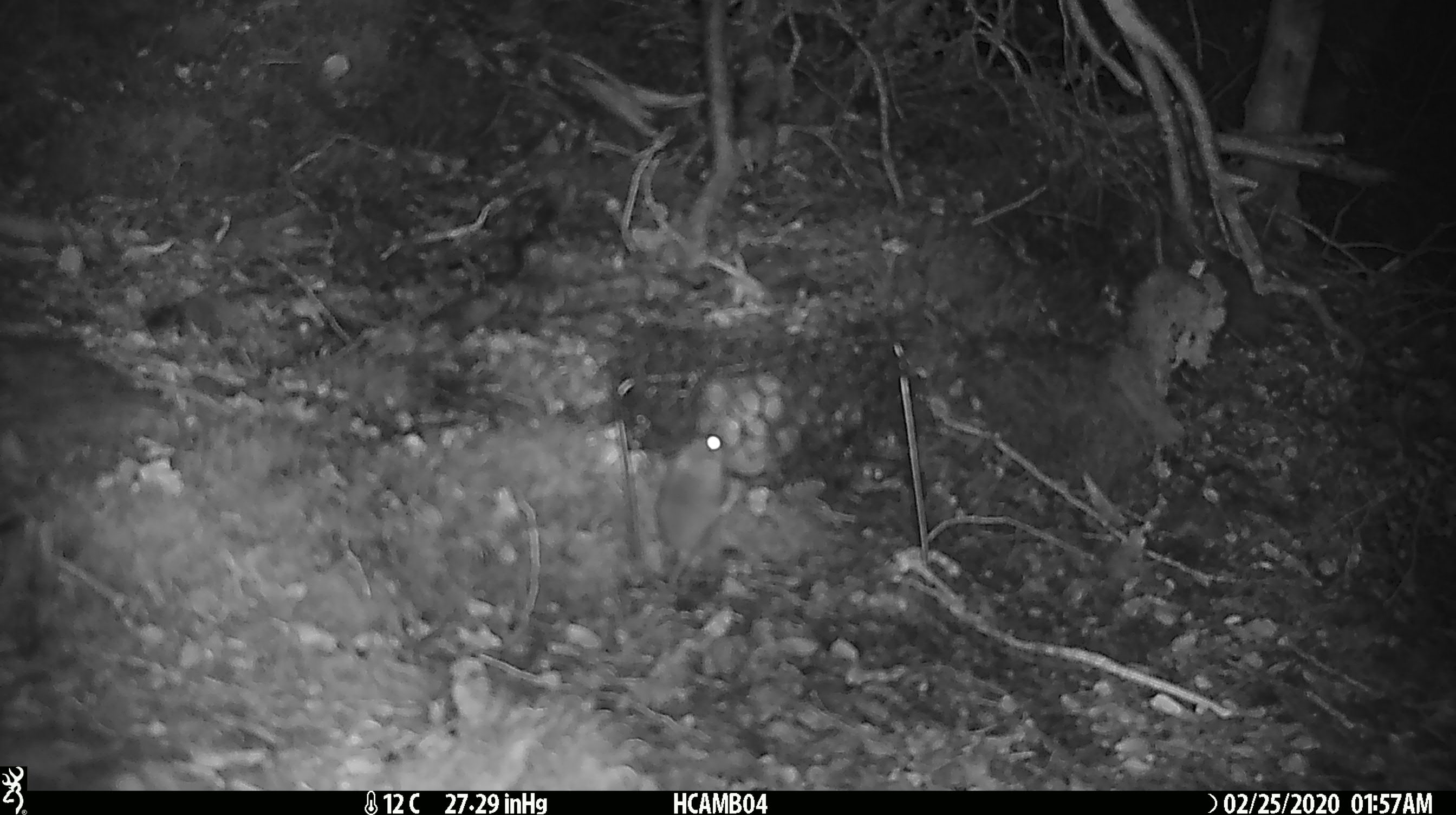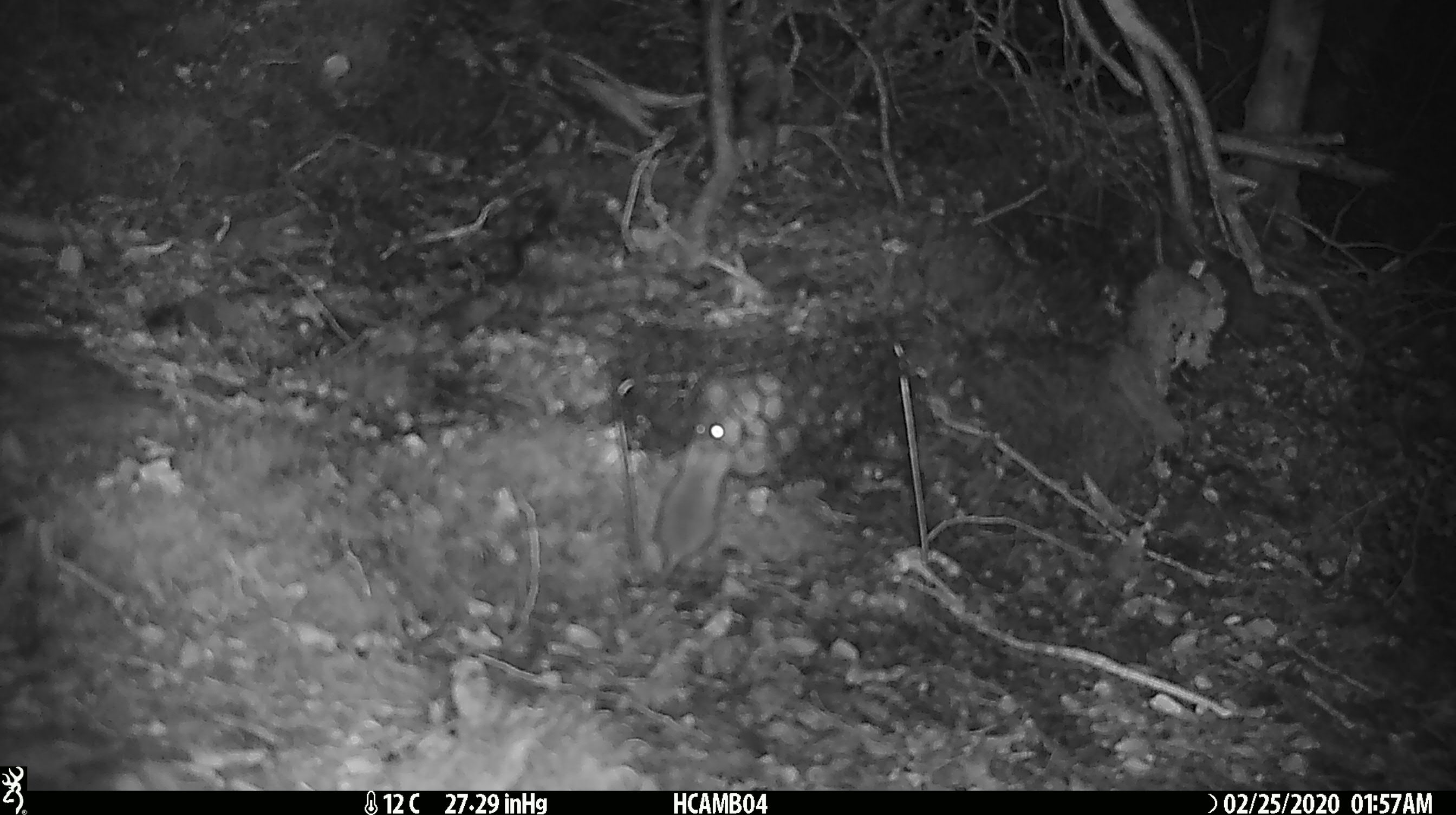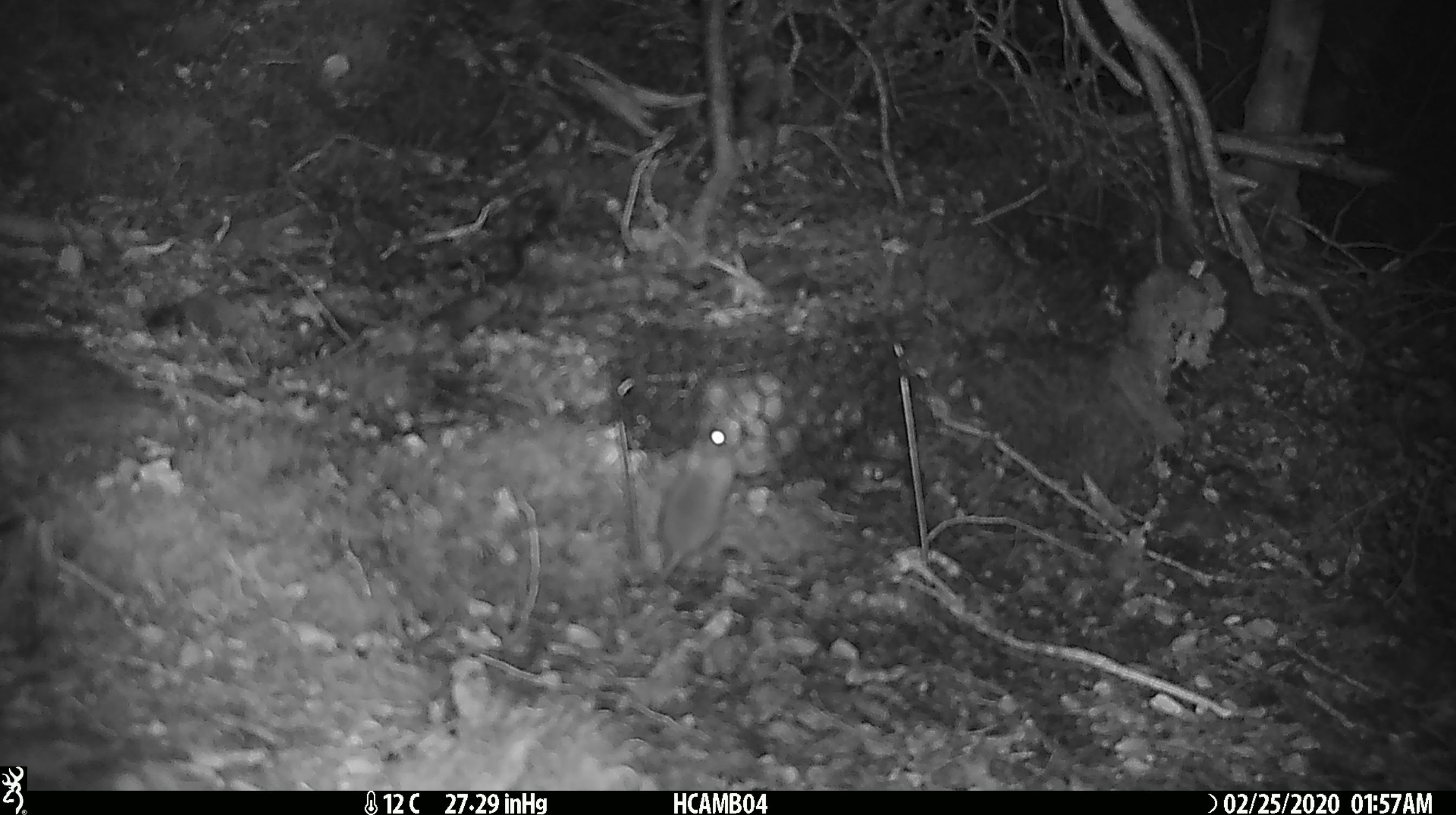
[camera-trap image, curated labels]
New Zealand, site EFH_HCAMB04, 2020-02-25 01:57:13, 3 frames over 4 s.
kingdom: Animalia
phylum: Chordata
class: Mammalia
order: Rodentia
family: Muridae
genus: Mus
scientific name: Mus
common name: mouse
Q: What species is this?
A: Mouse (Mus).